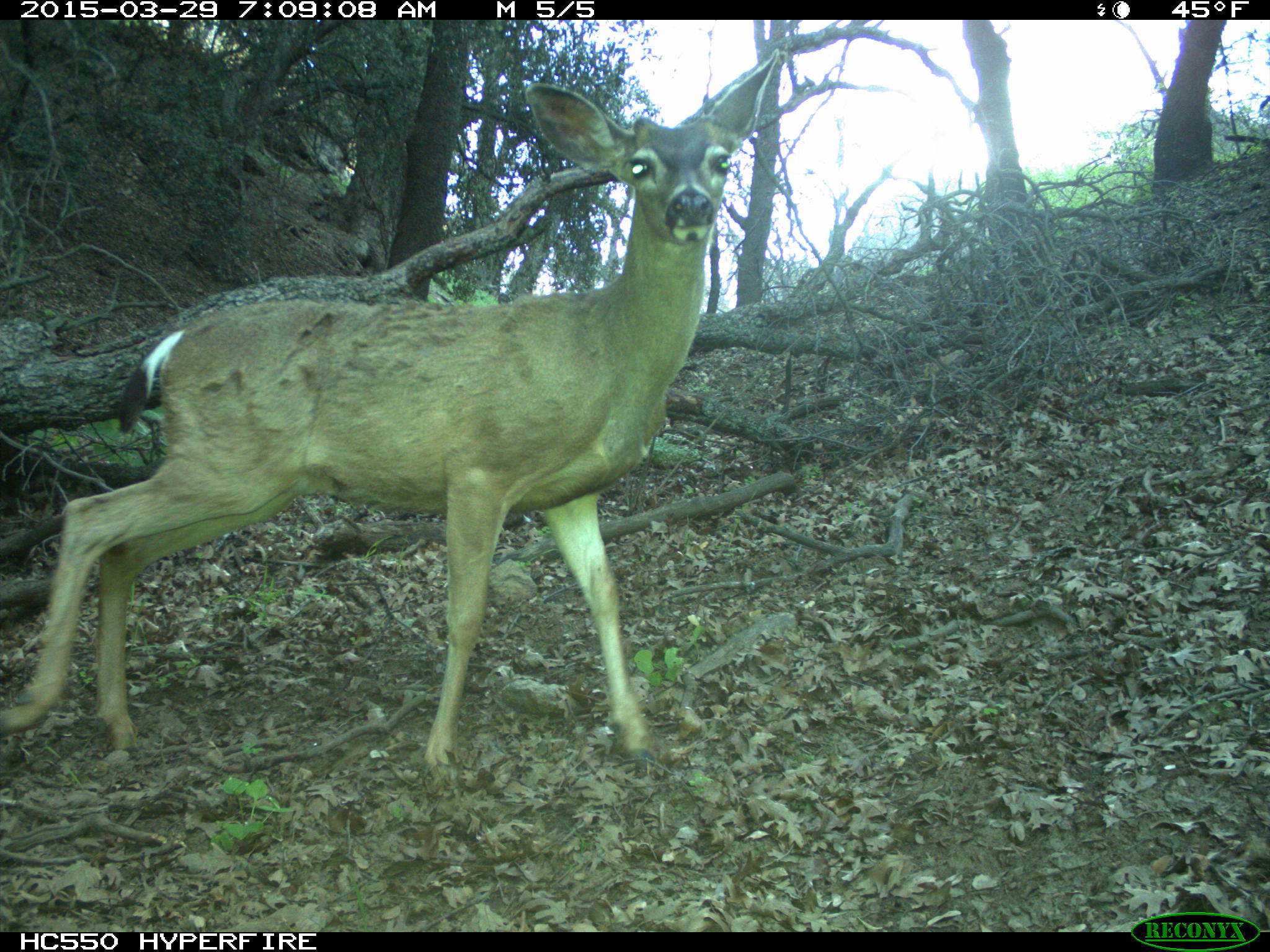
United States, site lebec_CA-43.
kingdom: Animalia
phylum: Chordata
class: Mammalia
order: Artiodactyla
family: Cervidae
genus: Odocoileus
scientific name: Odocoileus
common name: deer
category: unidentified deer